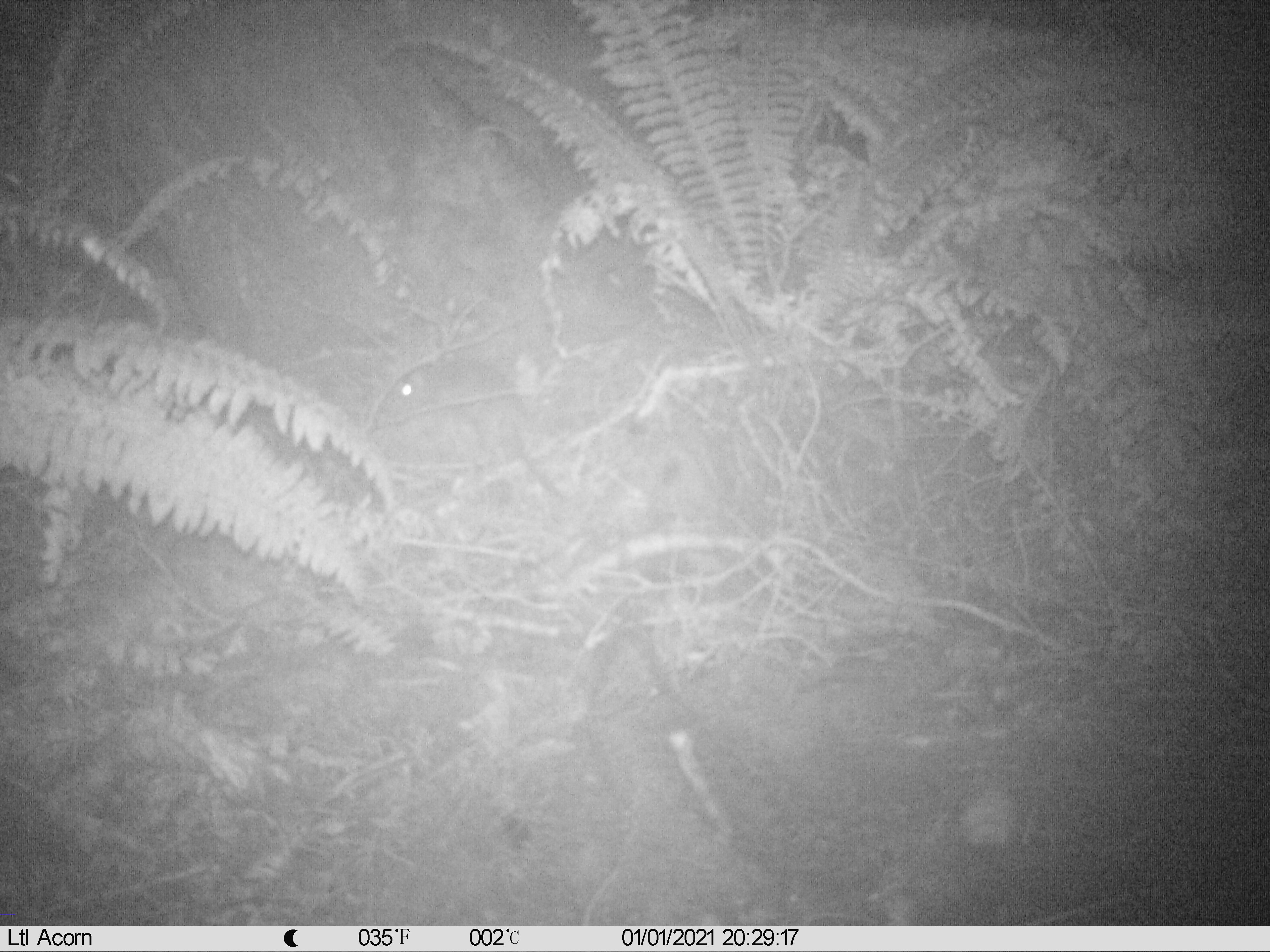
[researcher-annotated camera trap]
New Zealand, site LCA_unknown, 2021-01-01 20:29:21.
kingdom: Animalia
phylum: Chordata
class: Mammalia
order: Rodentia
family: Muridae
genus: Rattus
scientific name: Rattus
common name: rat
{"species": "rat (Rattus)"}